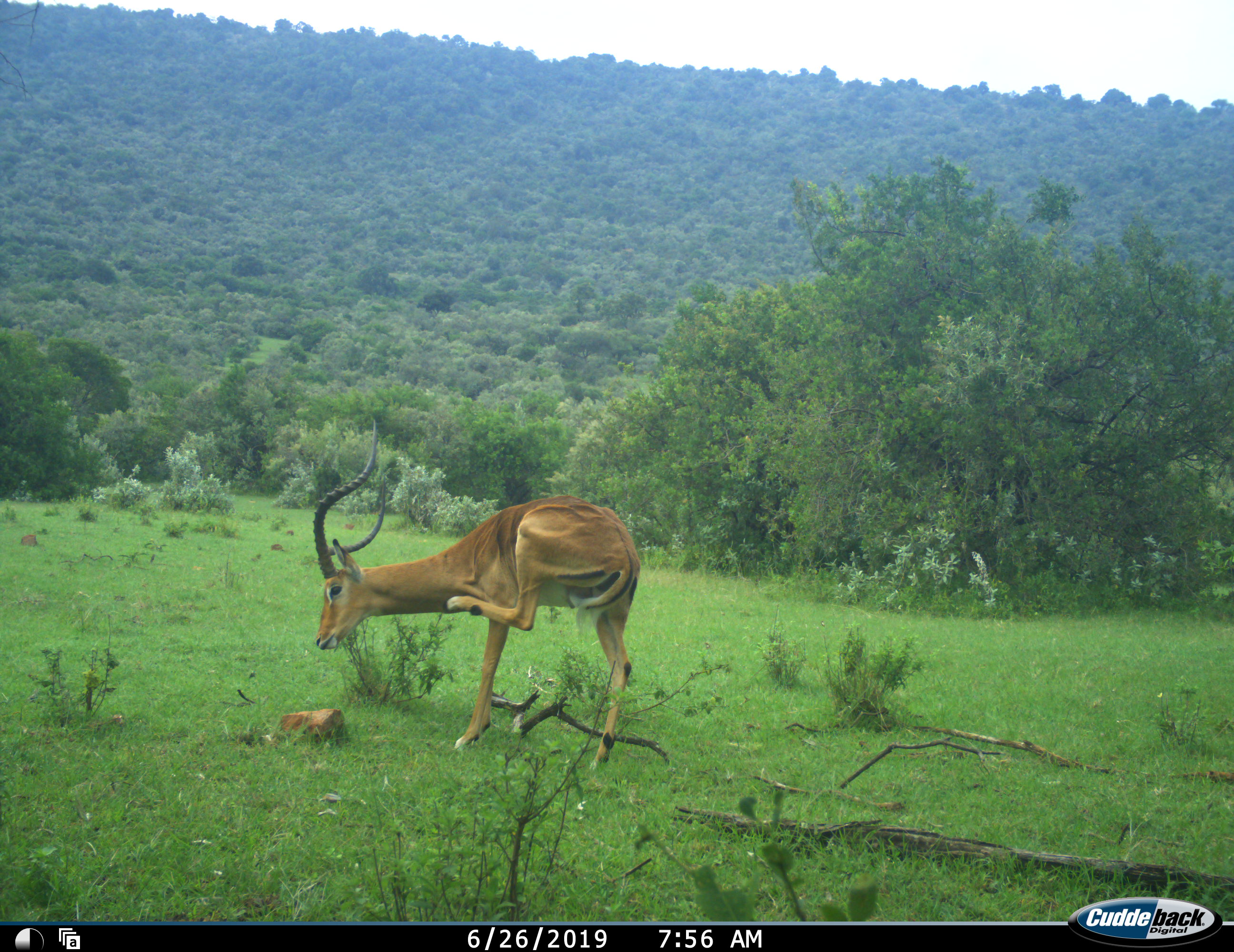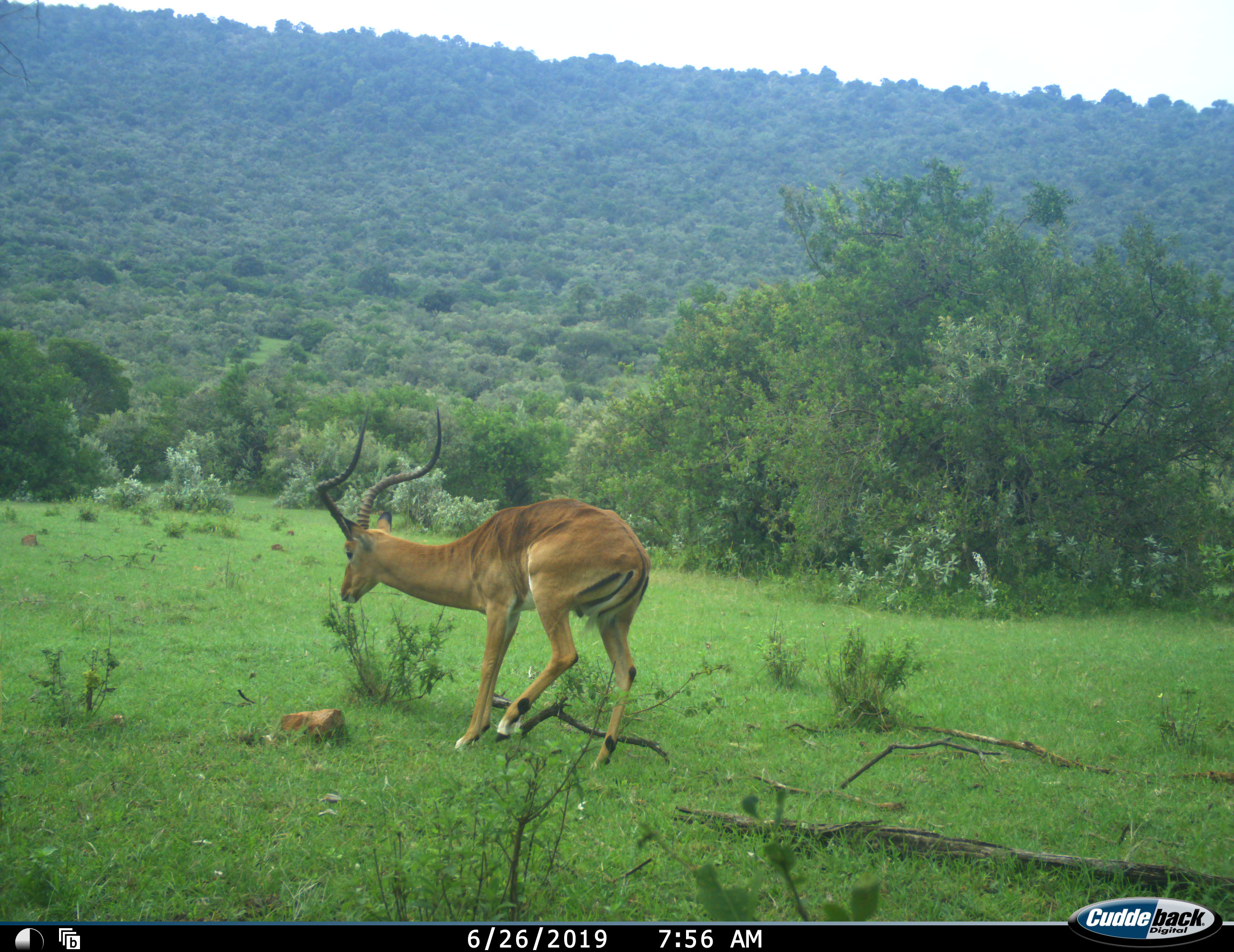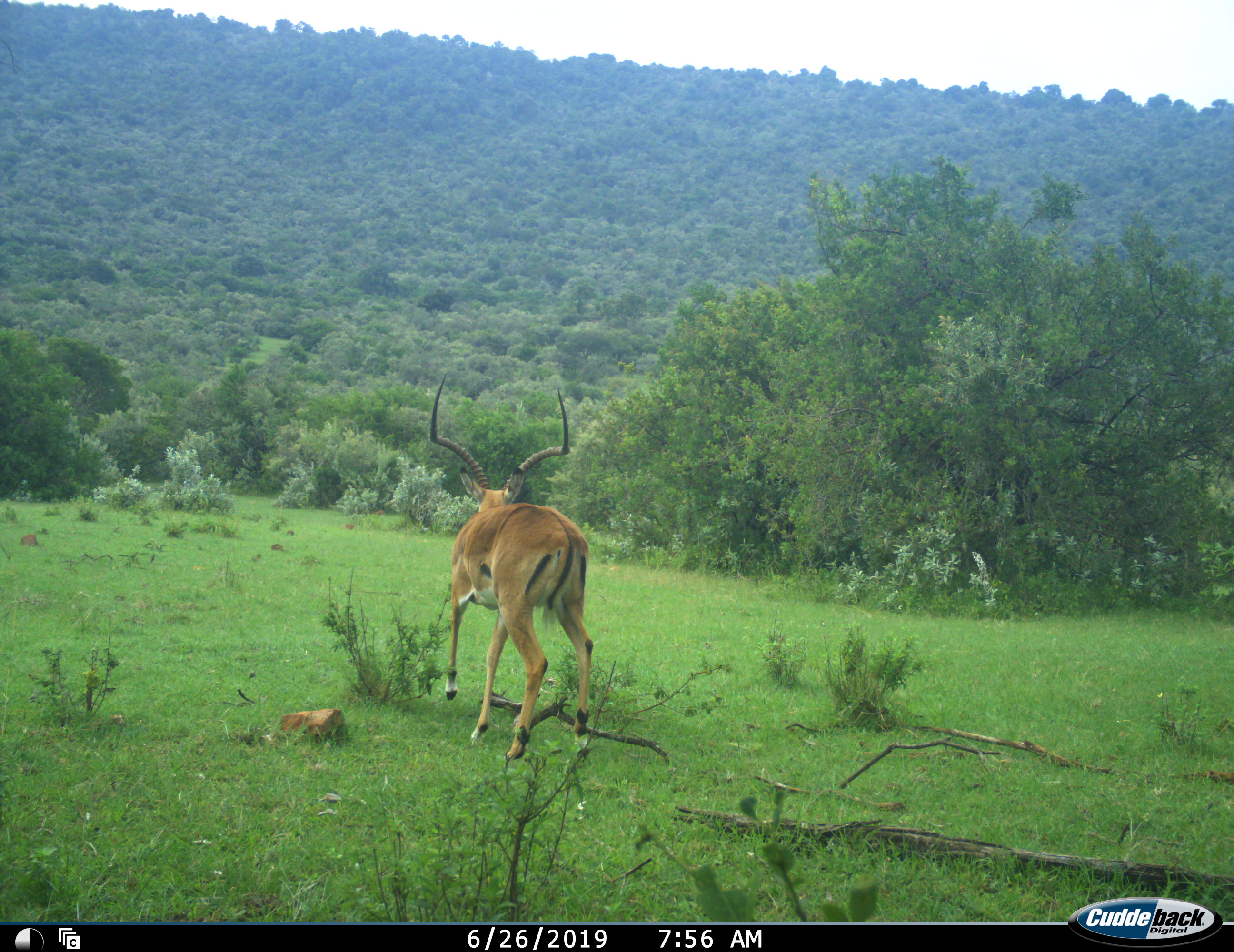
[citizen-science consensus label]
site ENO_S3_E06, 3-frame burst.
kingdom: Animalia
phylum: Chordata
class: Mammalia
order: Artiodactyla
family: Bovidae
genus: Aepyceros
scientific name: Aepyceros melampus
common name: impala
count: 1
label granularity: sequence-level